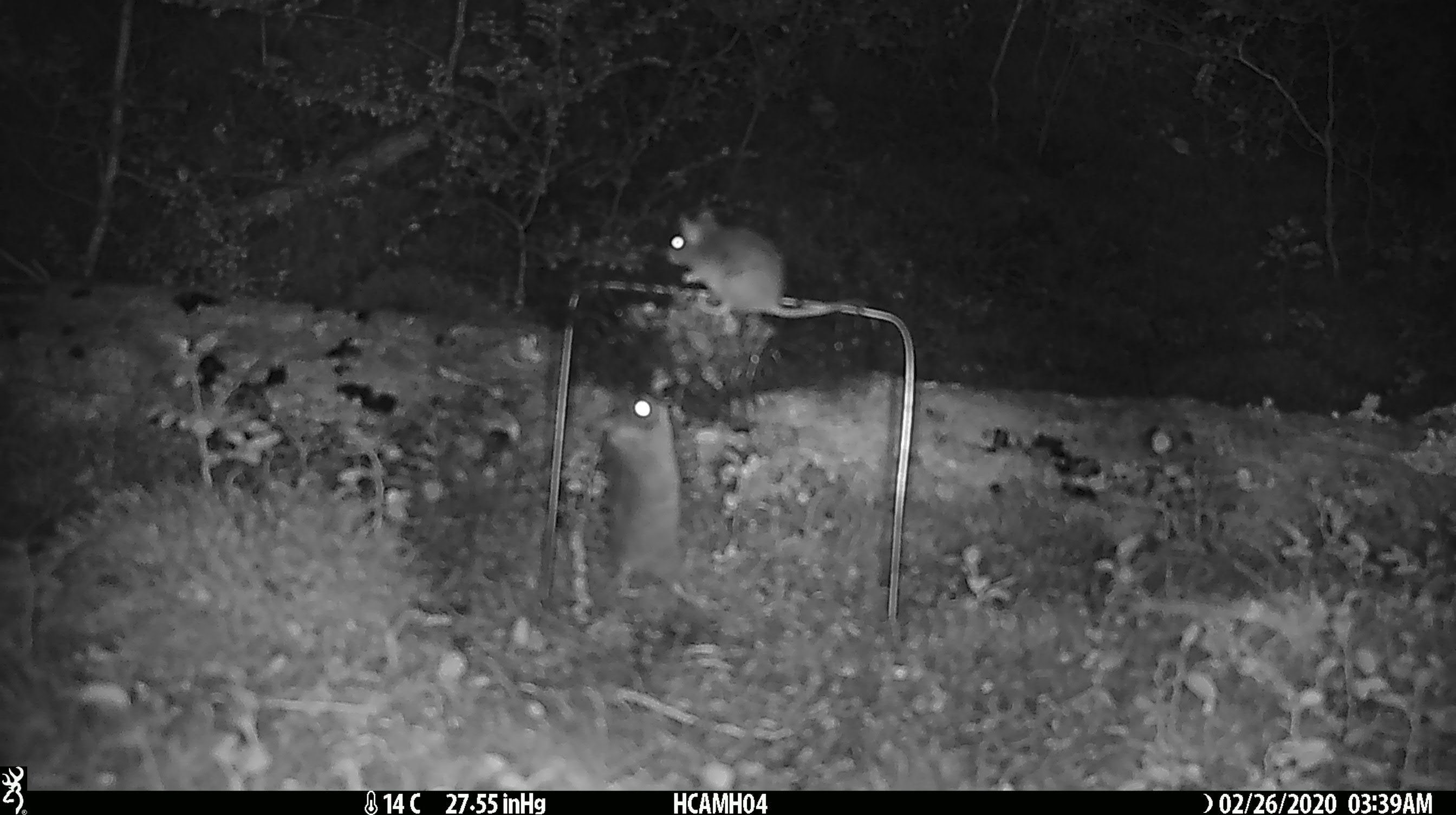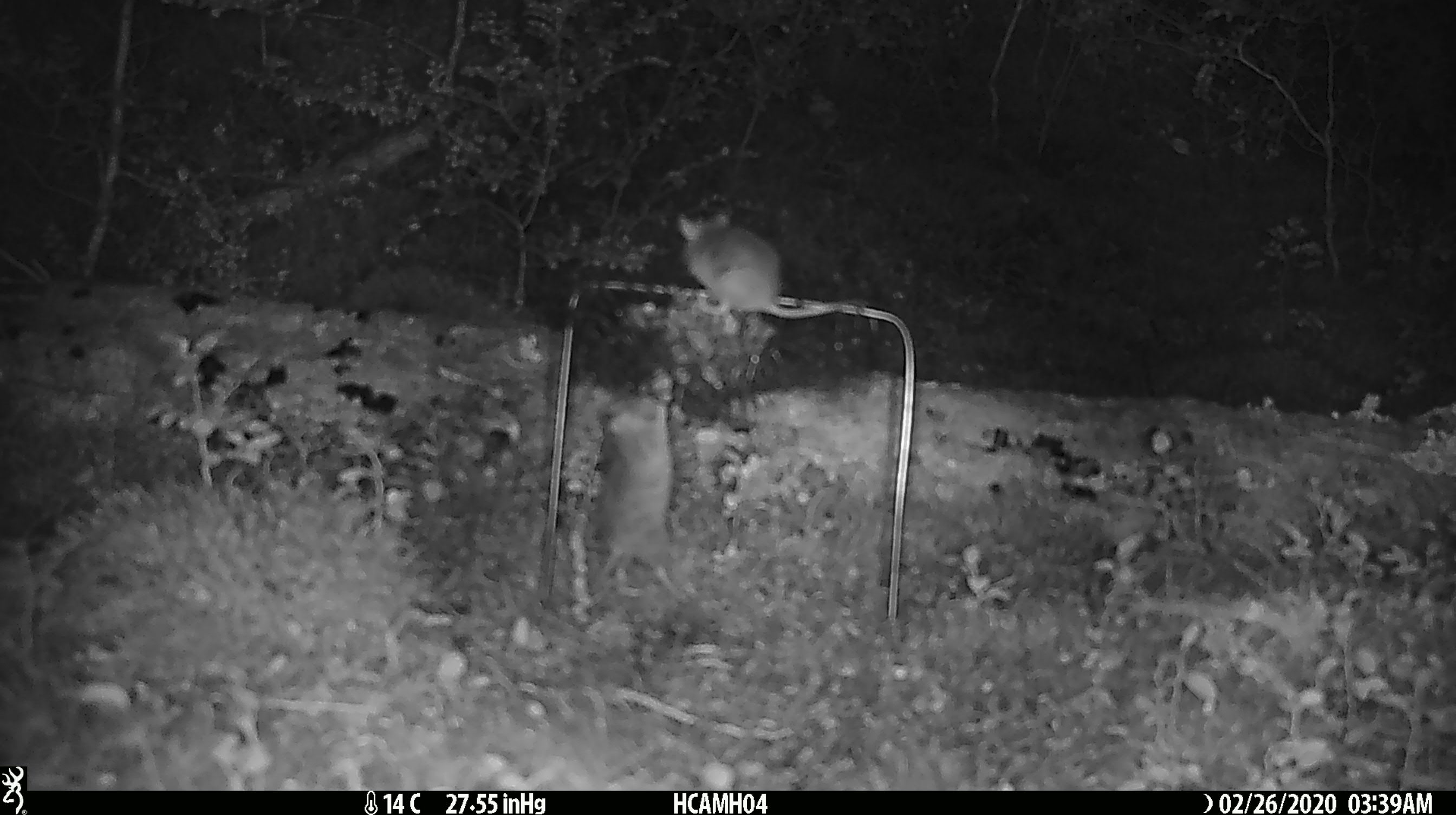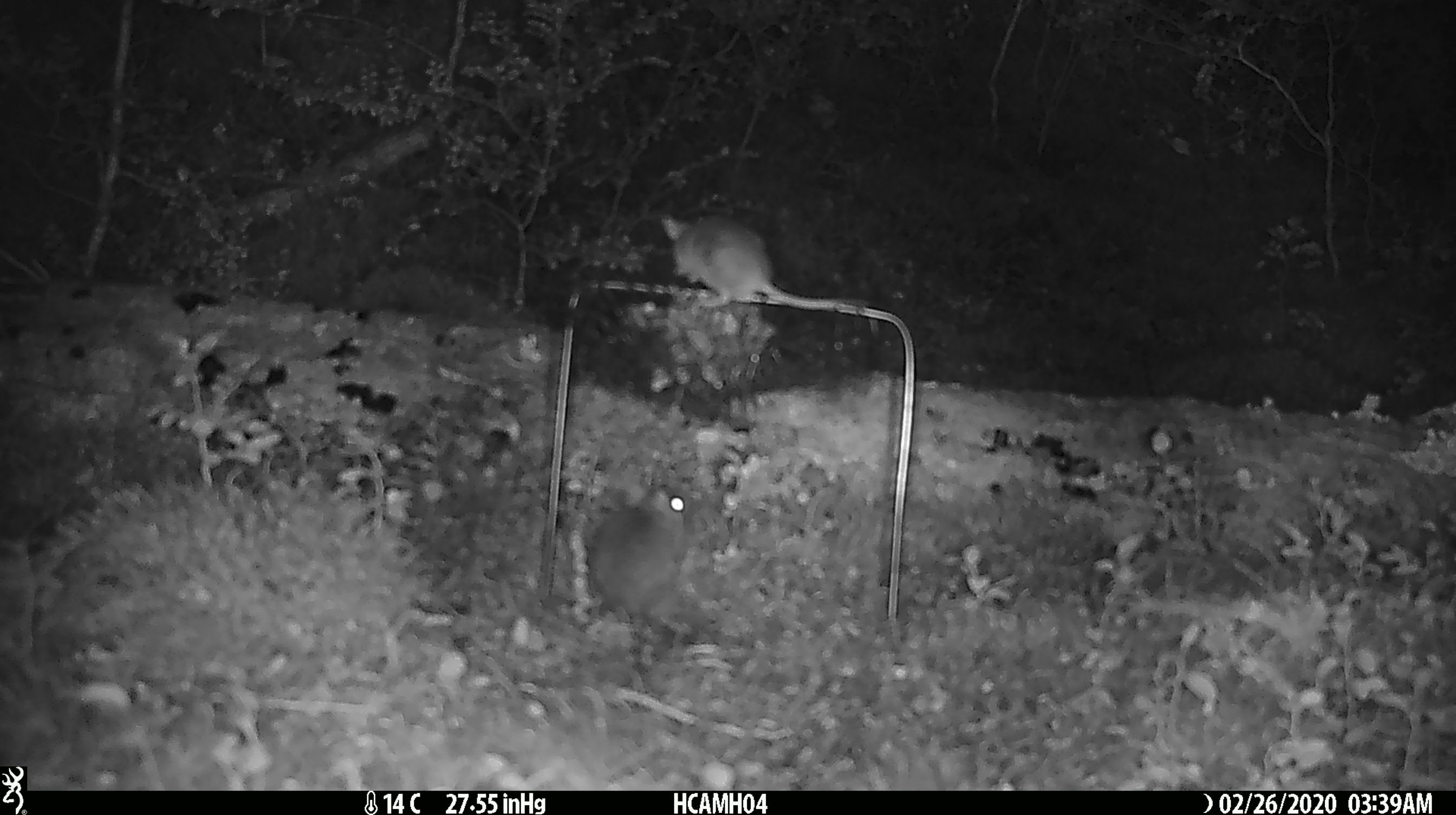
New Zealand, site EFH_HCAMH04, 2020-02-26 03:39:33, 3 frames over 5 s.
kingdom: Animalia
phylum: Chordata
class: Mammalia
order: Rodentia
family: Muridae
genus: Mus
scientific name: Mus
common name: mouse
Mouse (Mus).